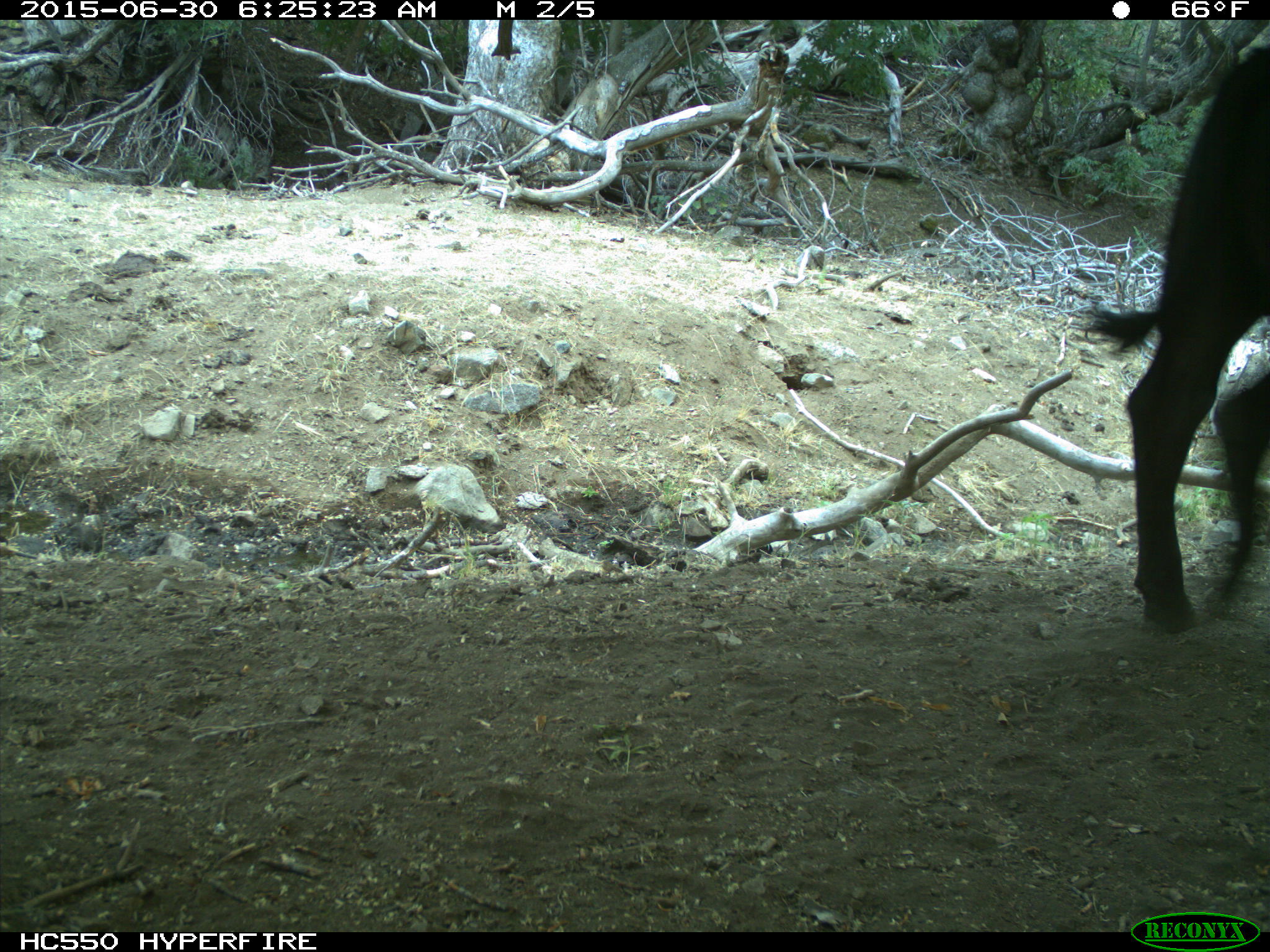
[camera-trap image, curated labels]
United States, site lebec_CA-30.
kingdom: Animalia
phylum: Chordata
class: Mammalia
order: Artiodactyla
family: Bovidae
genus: Bos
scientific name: Bos taurus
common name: domestic cow